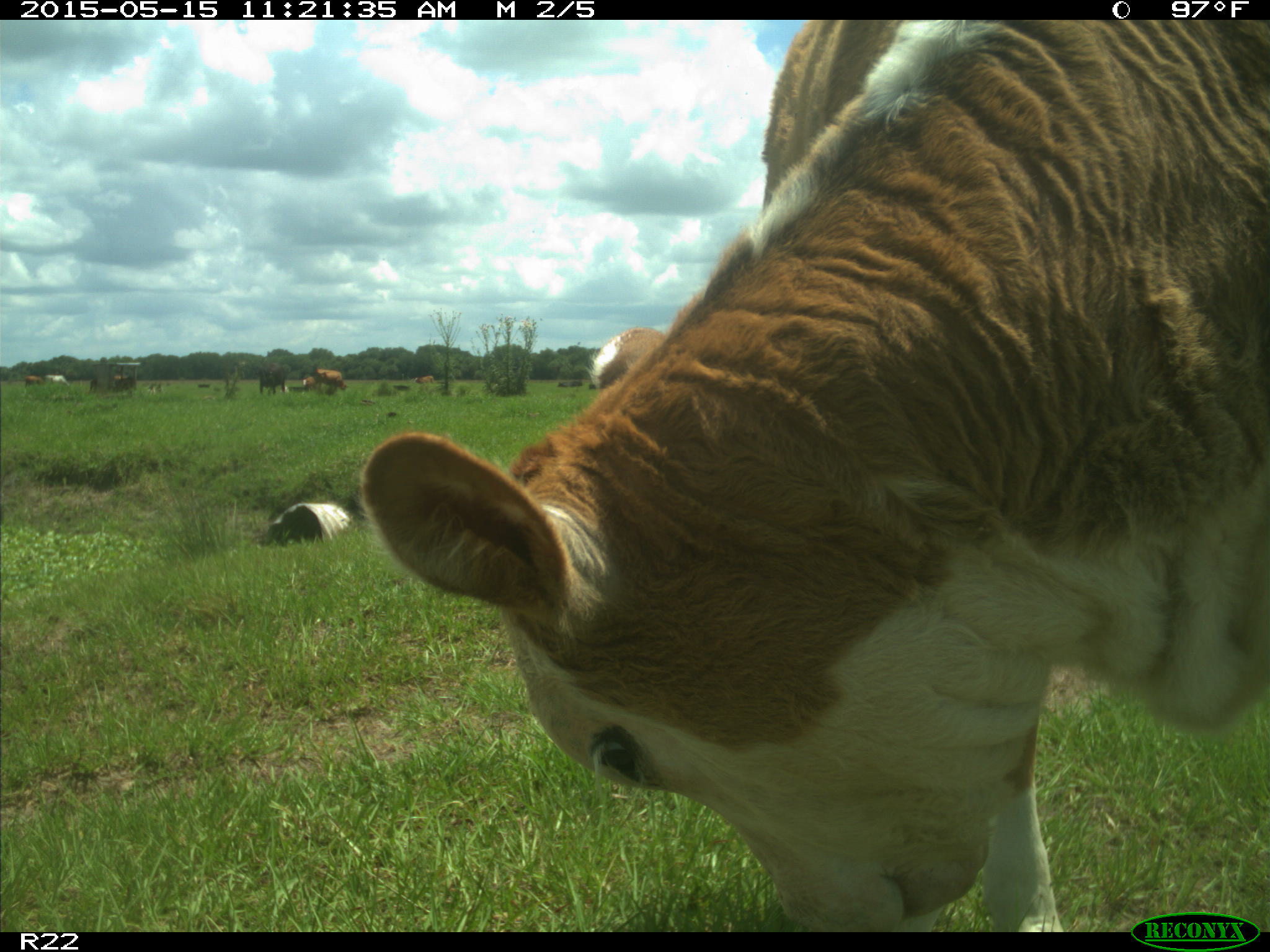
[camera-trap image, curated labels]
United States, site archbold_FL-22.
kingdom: Animalia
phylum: Chordata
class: Mammalia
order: Artiodactyla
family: Bovidae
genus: Bos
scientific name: Bos taurus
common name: domestic cow